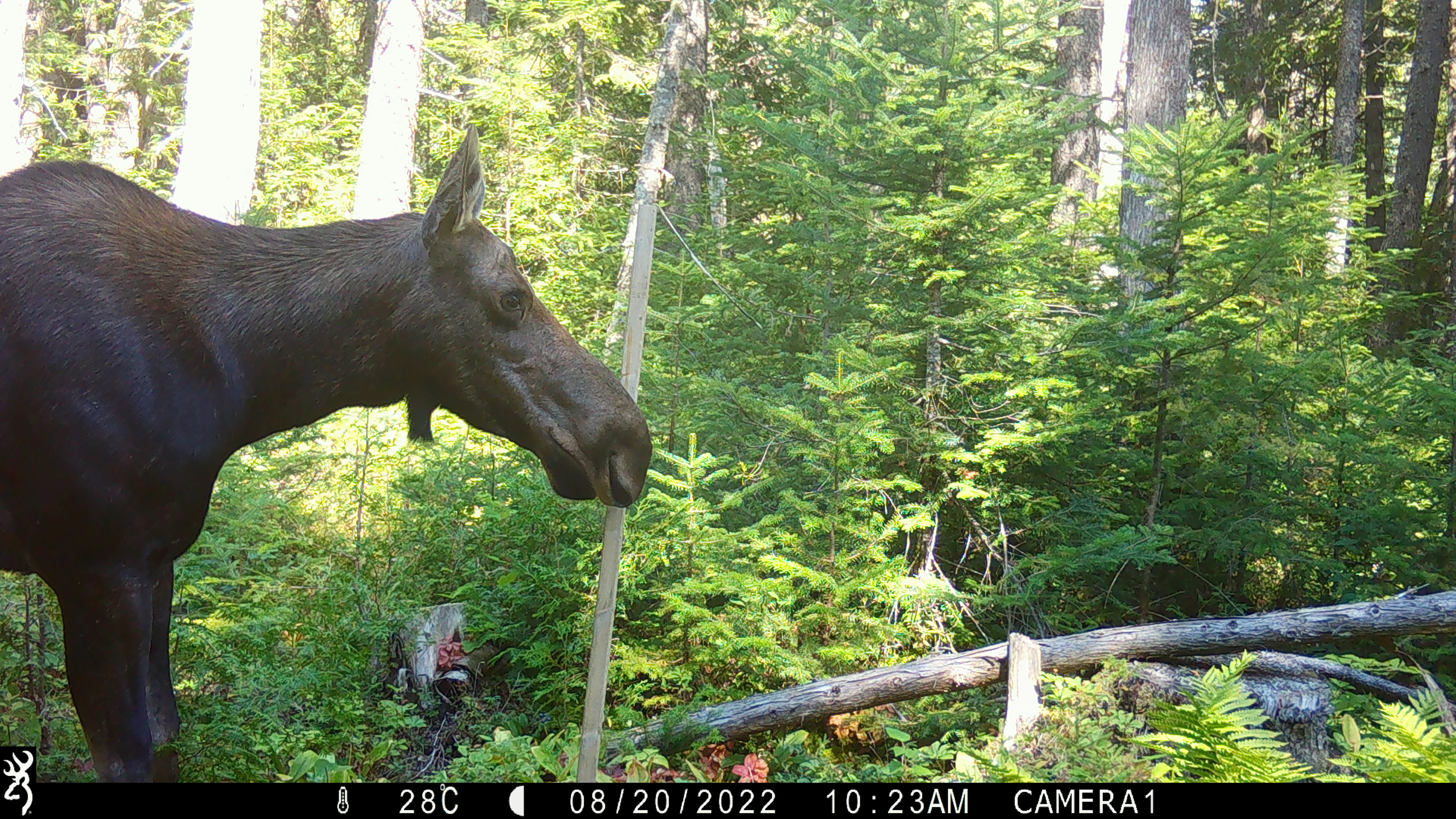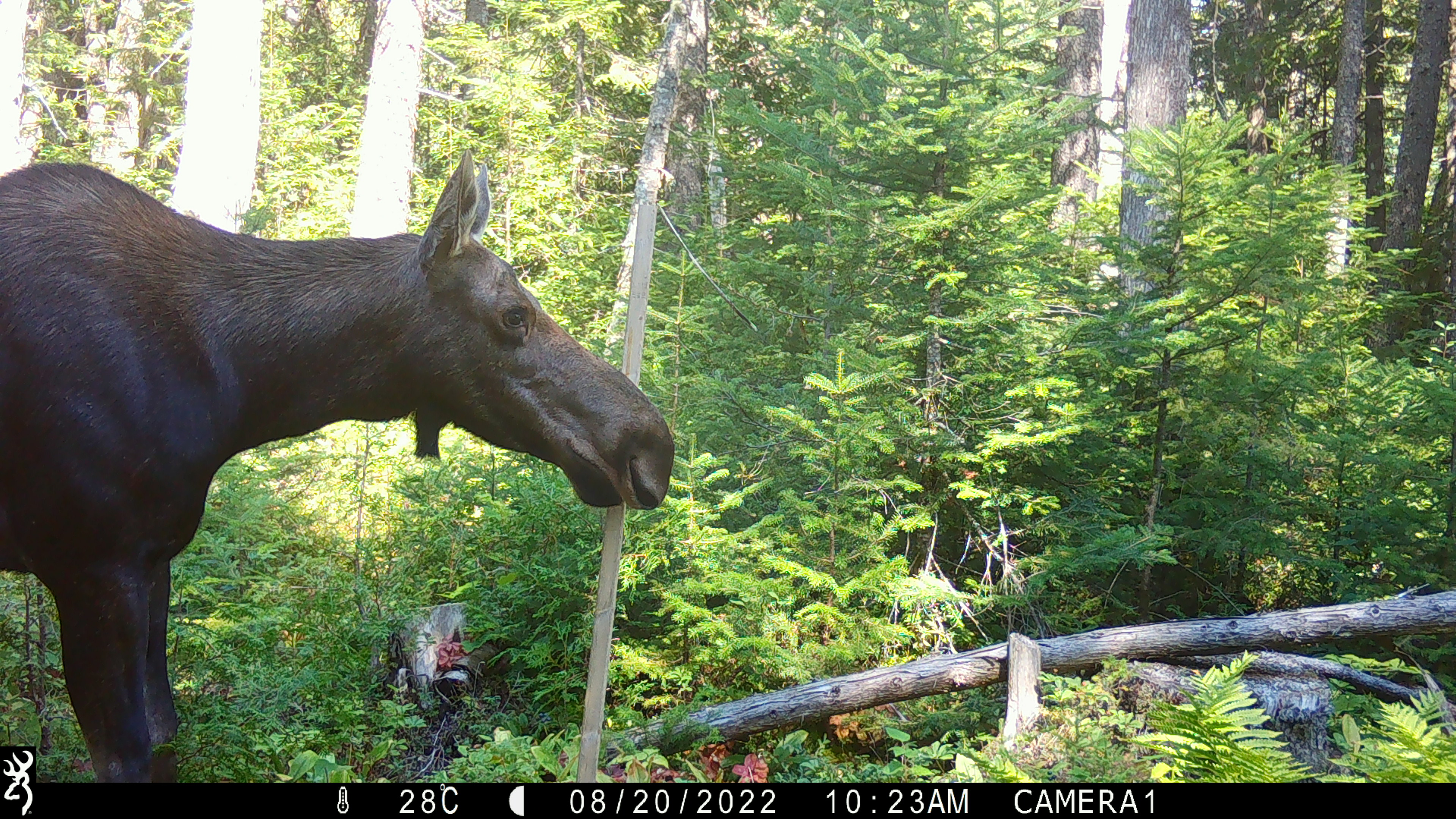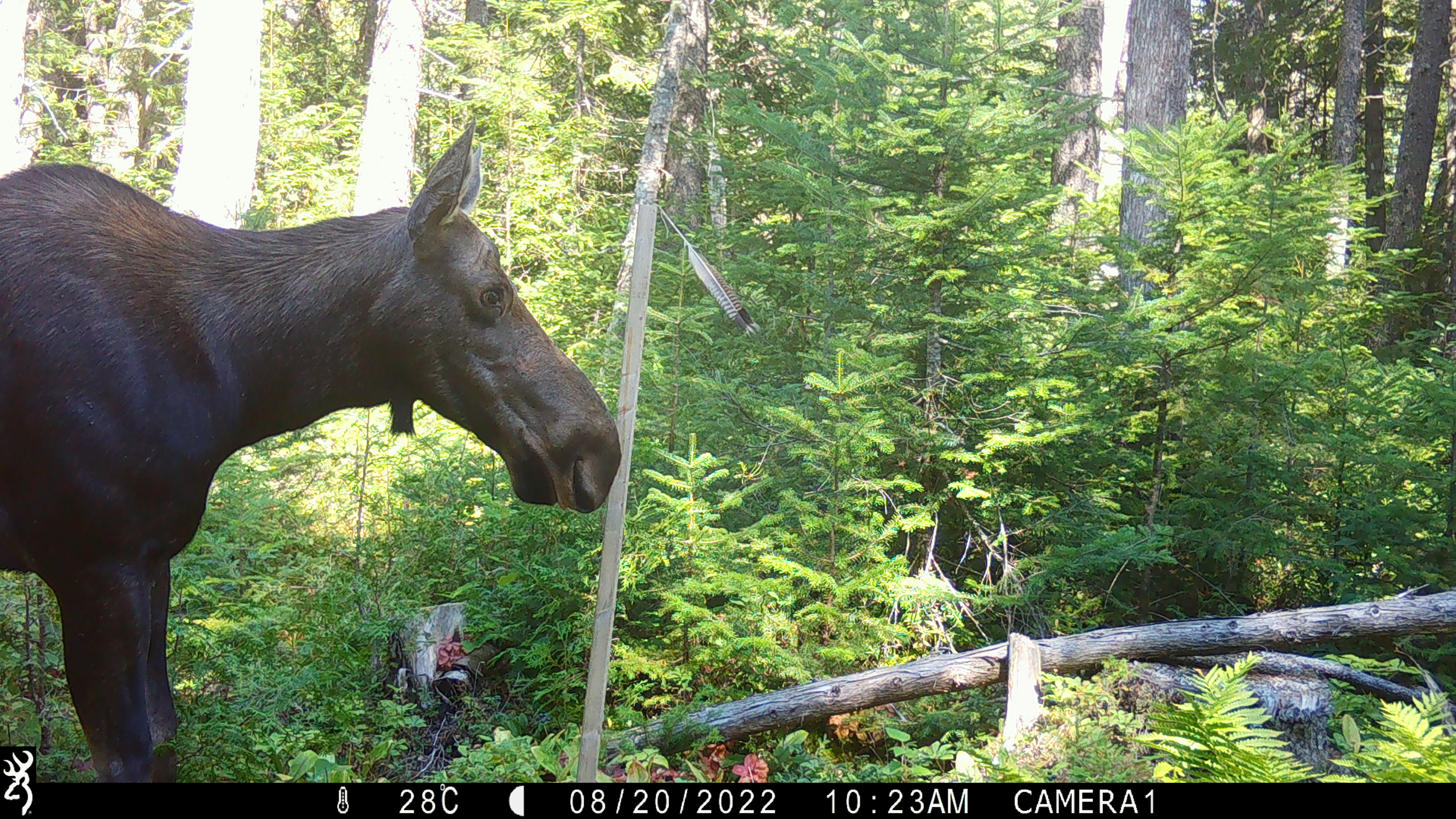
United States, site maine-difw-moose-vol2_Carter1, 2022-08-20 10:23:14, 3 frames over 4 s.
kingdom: Animalia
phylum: Chordata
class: Mammalia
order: Artiodactyla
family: Cervidae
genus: Alces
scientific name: Alces alces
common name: moose